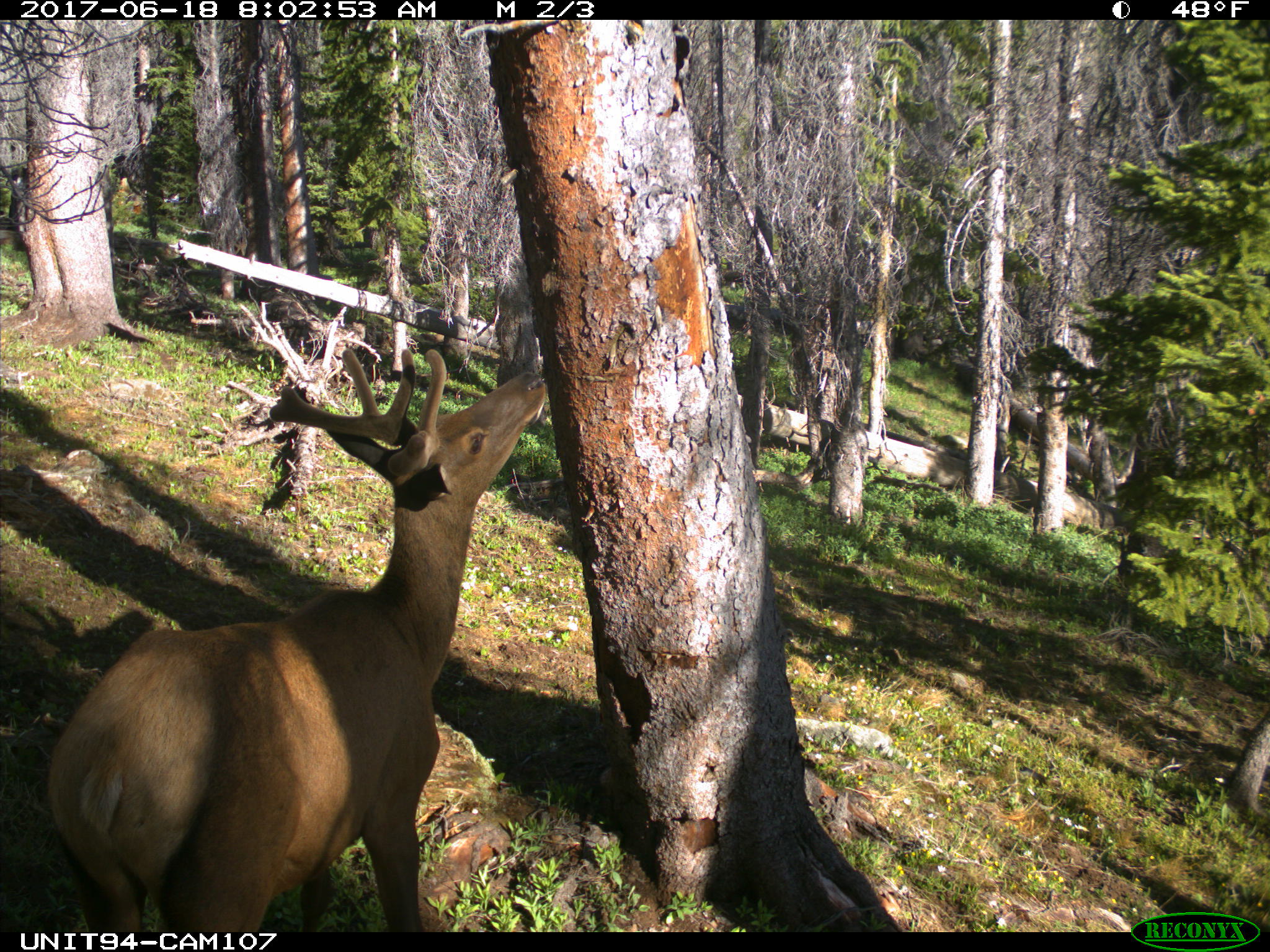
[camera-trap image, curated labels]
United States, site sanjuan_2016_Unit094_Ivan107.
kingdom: Animalia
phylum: Chordata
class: Mammalia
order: Artiodactyla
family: Cervidae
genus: Cervus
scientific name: Cervus elaphus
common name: red deer